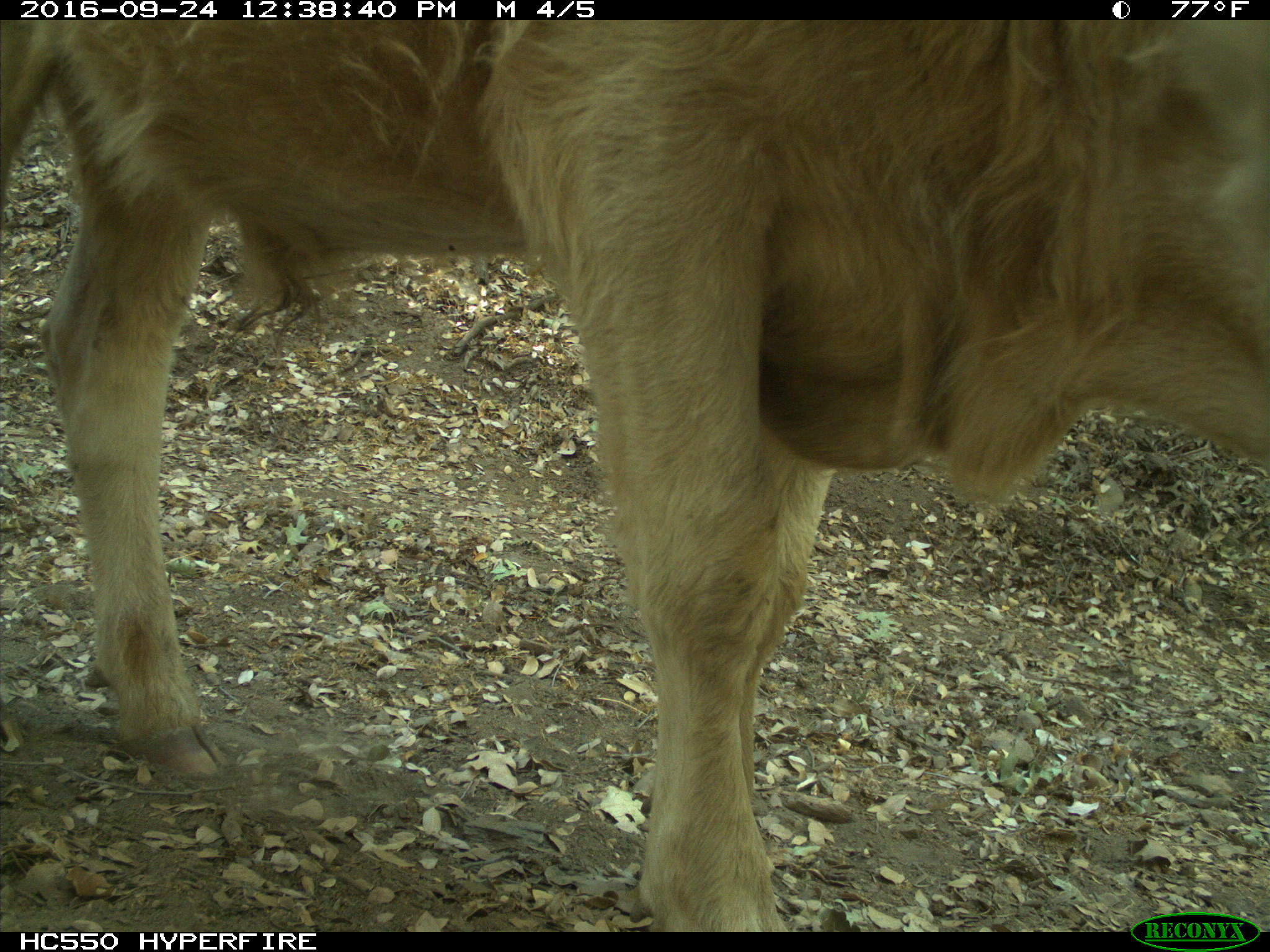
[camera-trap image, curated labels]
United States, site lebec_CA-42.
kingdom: Animalia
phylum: Chordata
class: Mammalia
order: Artiodactyla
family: Bovidae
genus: Bos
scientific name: Bos taurus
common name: domestic cow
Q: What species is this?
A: Bos taurus (domestic cow).